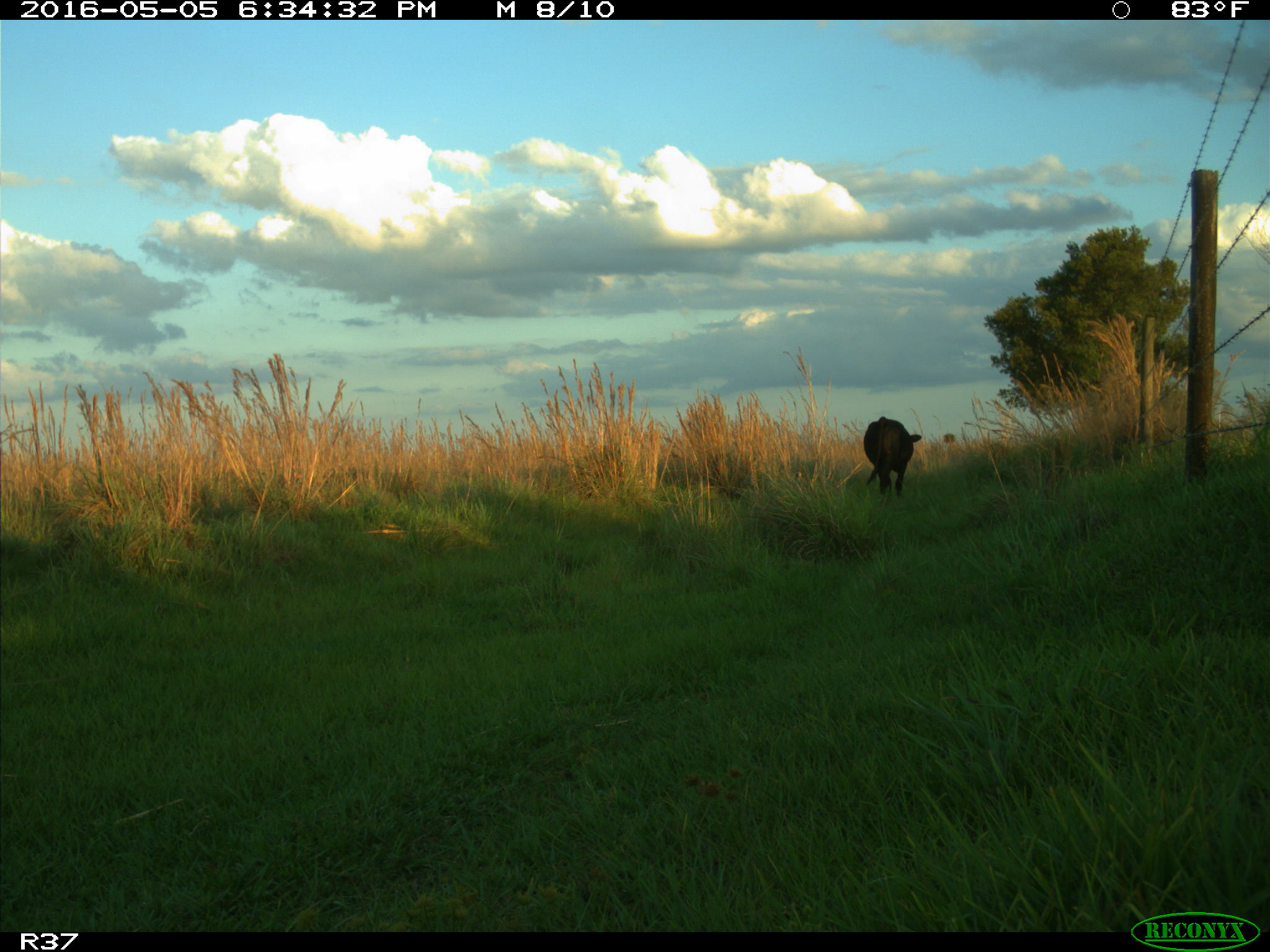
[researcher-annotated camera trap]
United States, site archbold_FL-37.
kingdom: Animalia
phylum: Chordata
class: Mammalia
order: Artiodactyla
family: Bovidae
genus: Bos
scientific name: Bos taurus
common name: domestic cow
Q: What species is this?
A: Bos taurus (domestic cow).